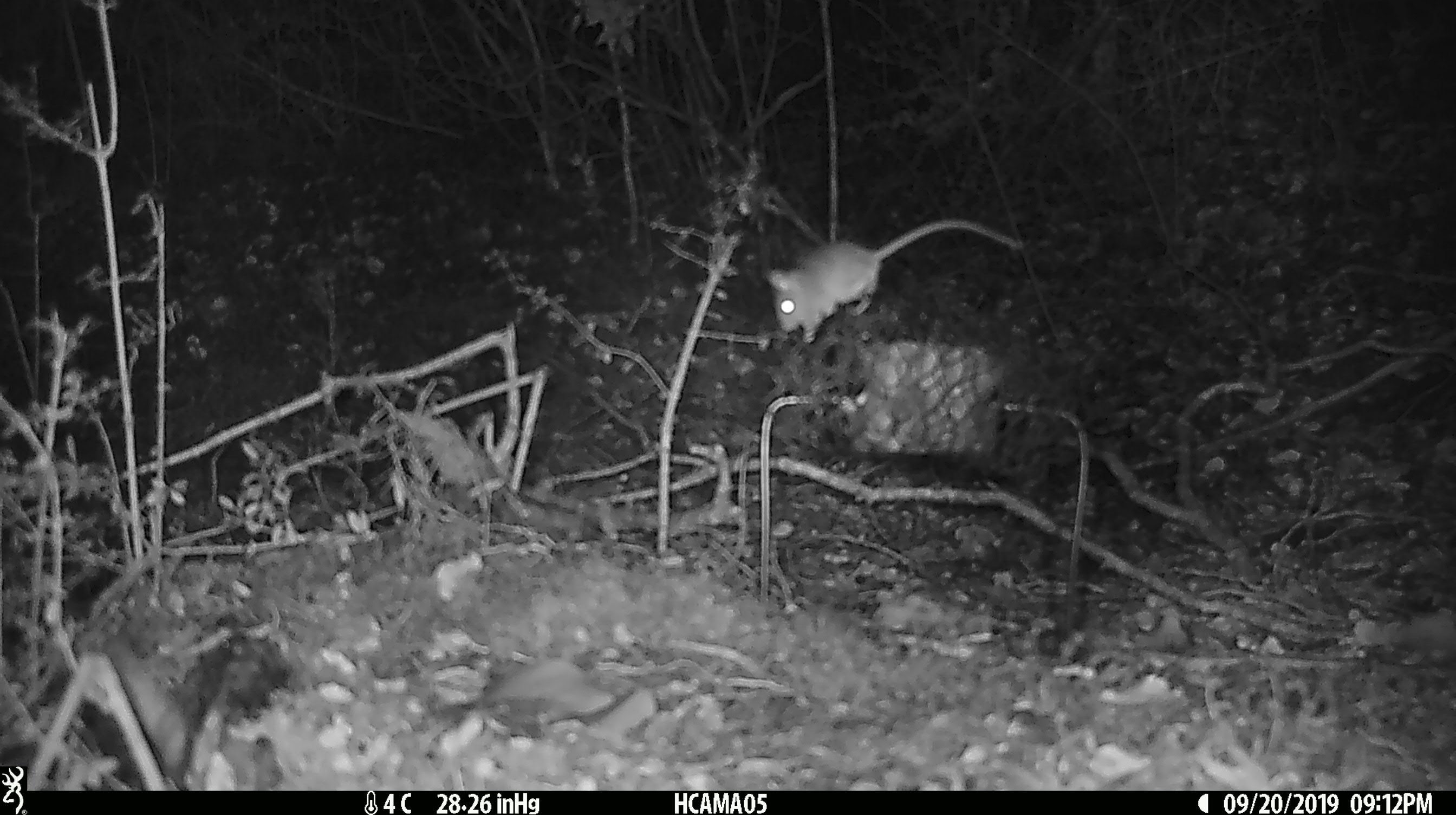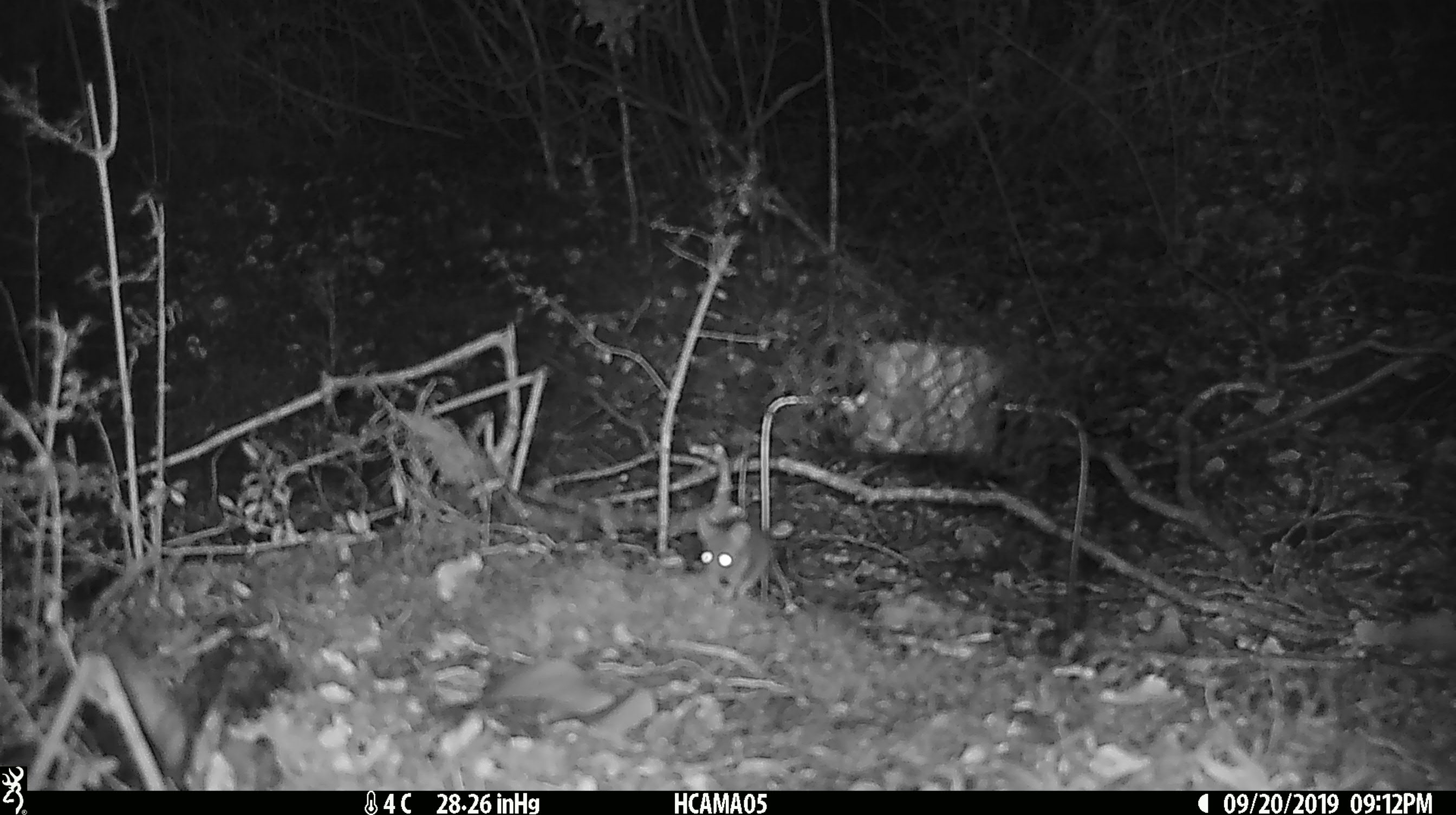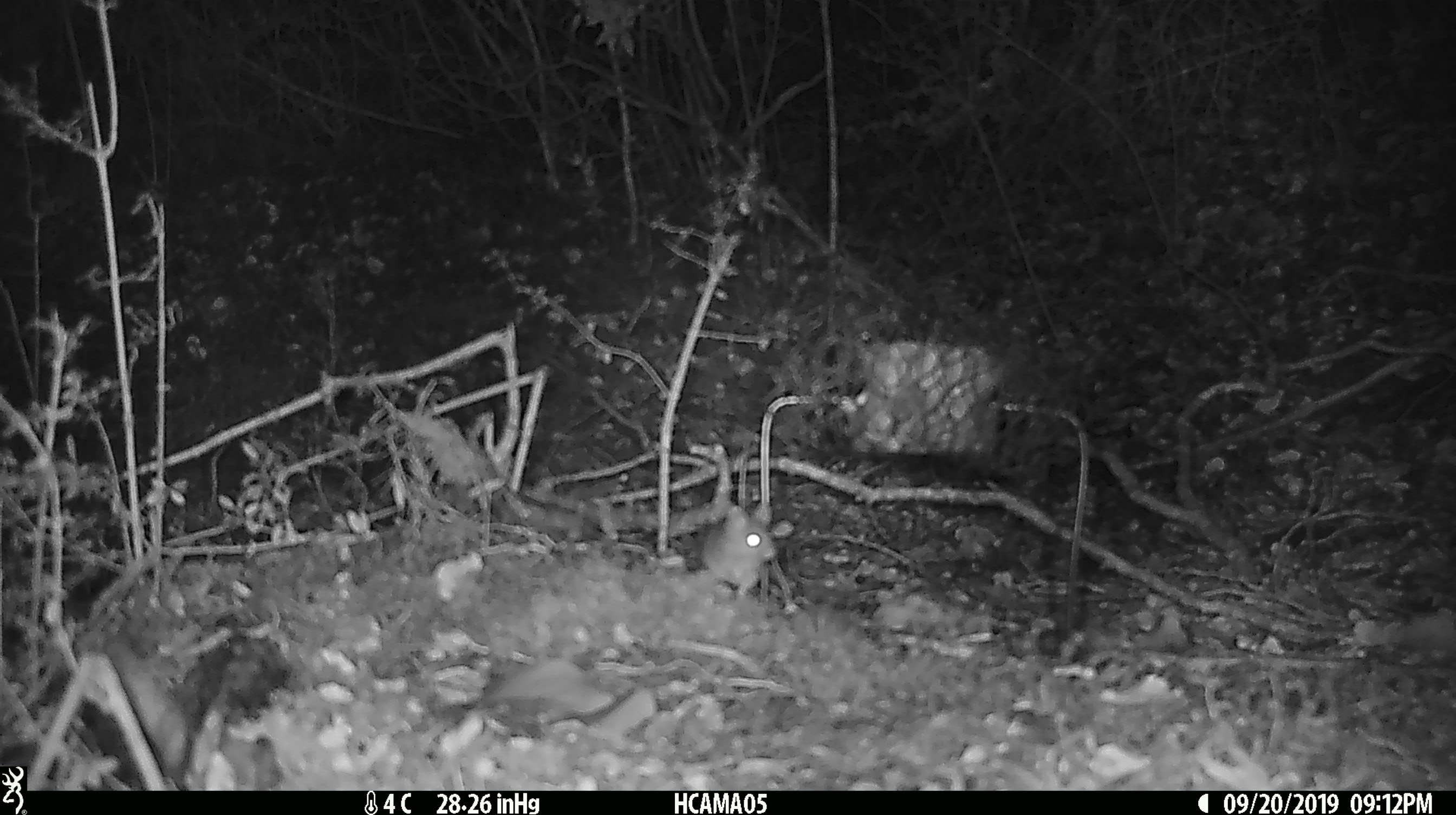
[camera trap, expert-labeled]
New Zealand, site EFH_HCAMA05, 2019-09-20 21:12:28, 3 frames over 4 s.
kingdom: Animalia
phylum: Chordata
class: Mammalia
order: Rodentia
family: Muridae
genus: Mus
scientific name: Mus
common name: mouse